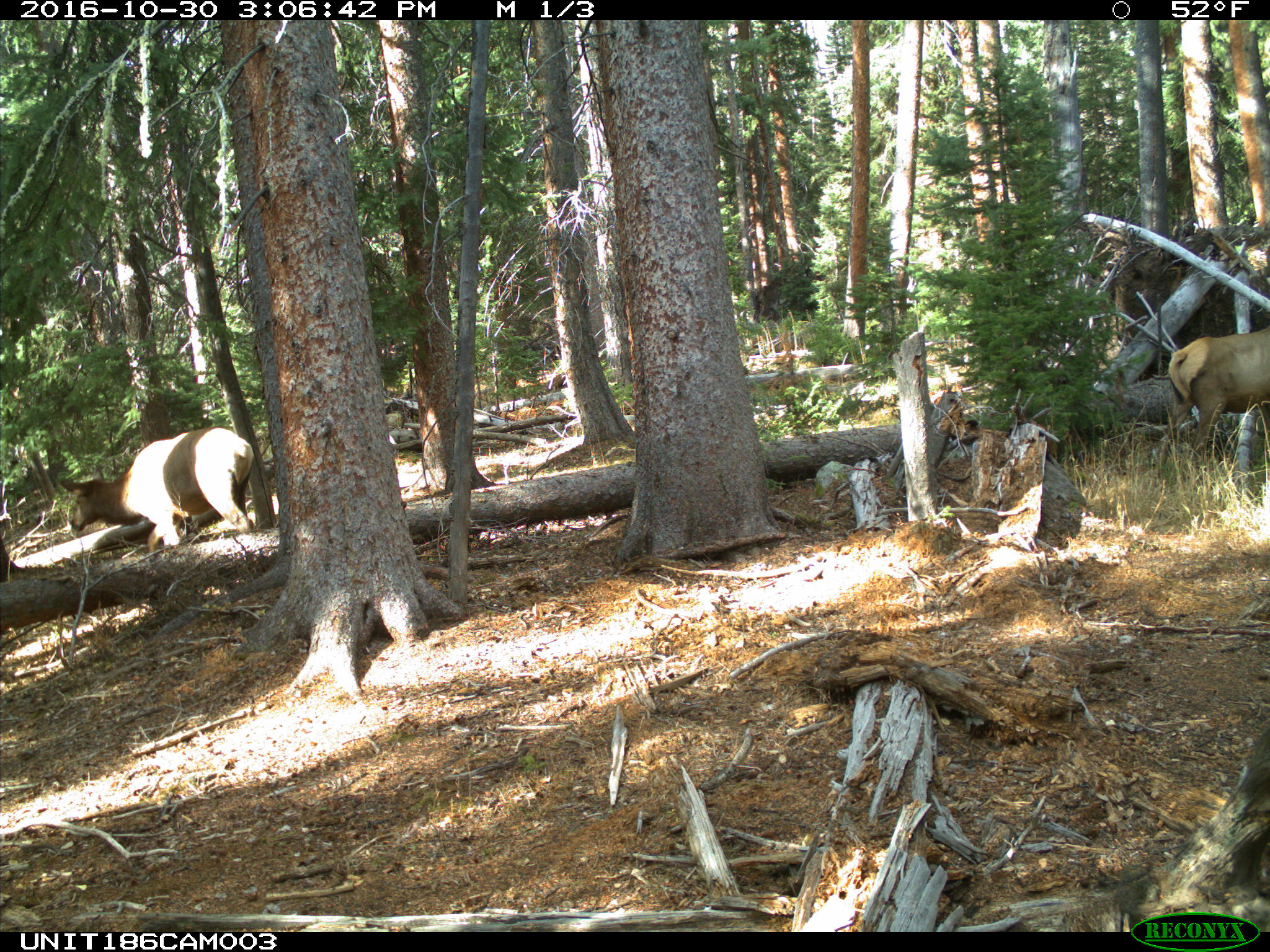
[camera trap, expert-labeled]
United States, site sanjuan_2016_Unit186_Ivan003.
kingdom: Animalia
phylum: Chordata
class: Mammalia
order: Artiodactyla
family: Cervidae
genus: Cervus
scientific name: Cervus elaphus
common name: red deer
Cervus elaphus (red deer).